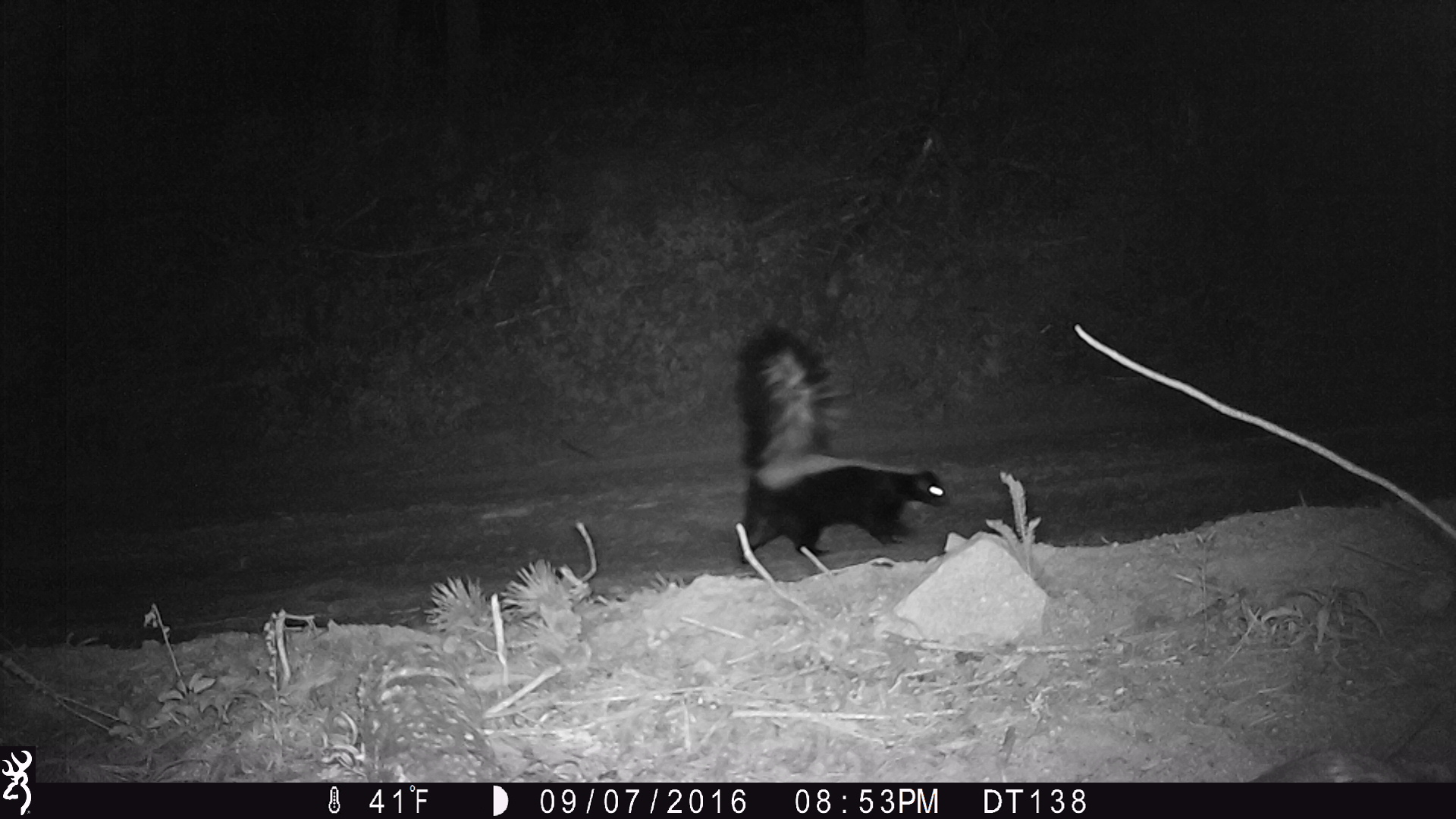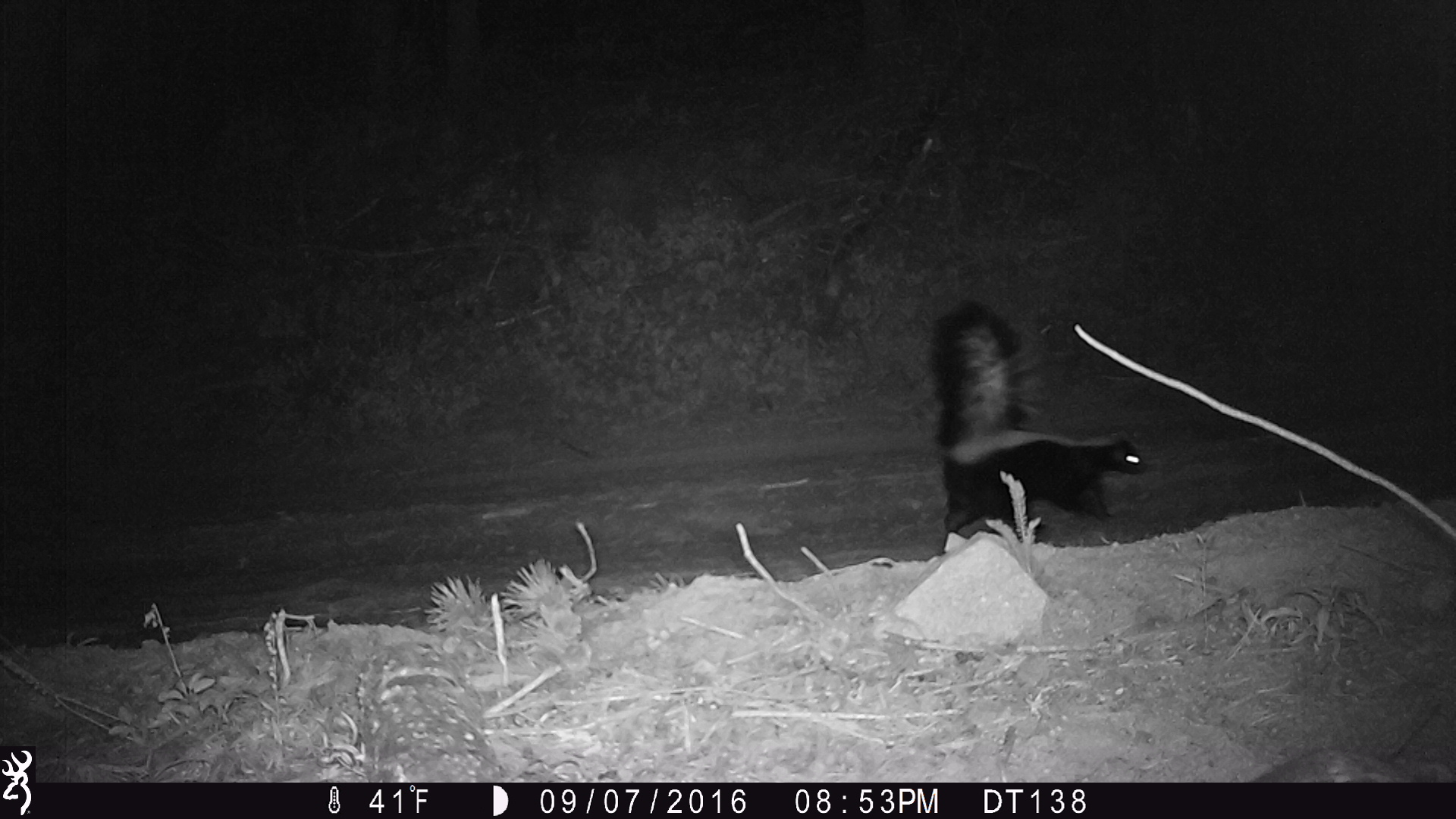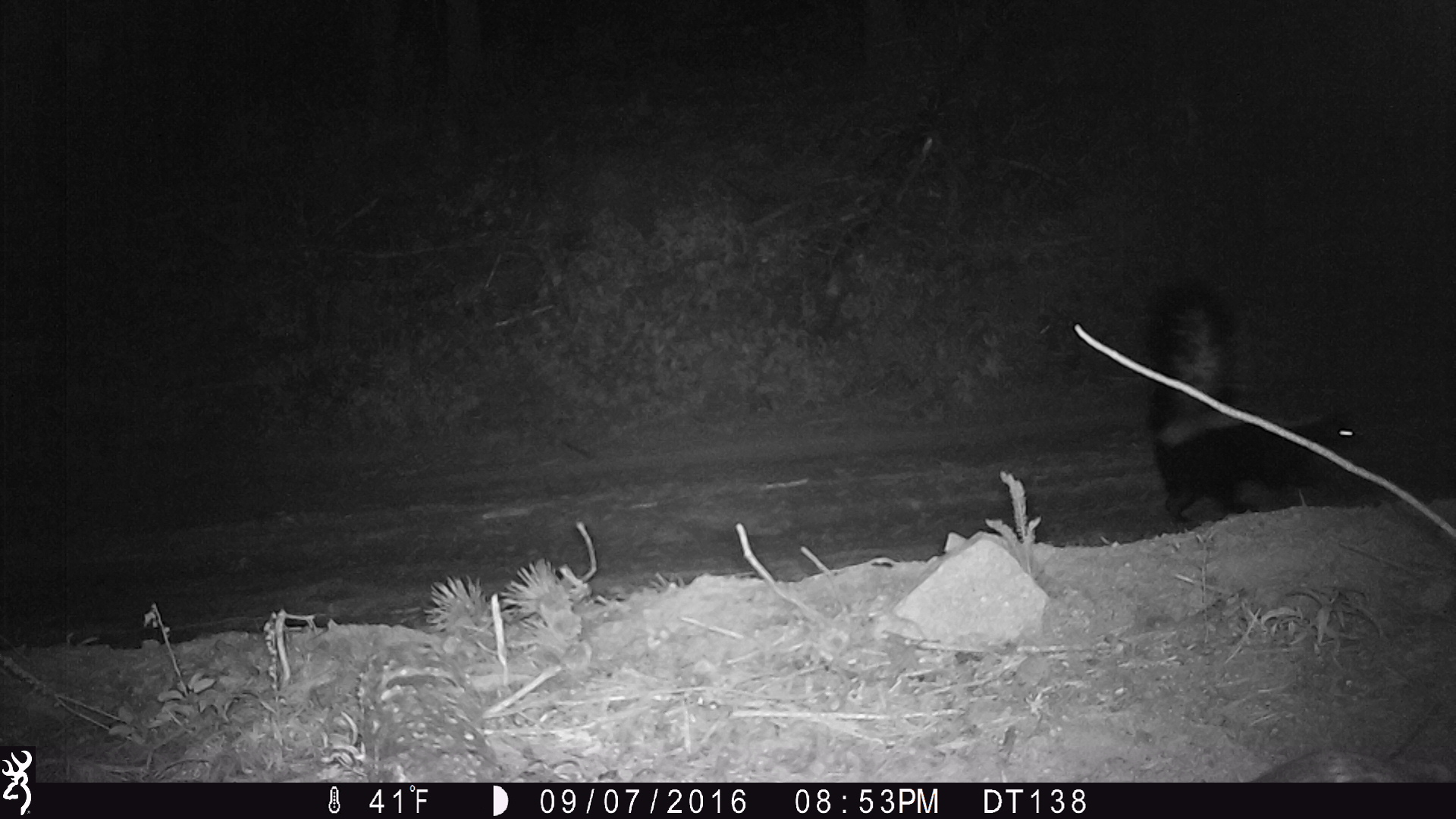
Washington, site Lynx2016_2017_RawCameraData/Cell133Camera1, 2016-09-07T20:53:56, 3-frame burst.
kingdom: Animalia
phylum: Chordata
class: Mammalia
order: Carnivora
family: Mephitidae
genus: Mephitis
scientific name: Mephitis mephitis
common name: striped skunk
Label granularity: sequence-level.